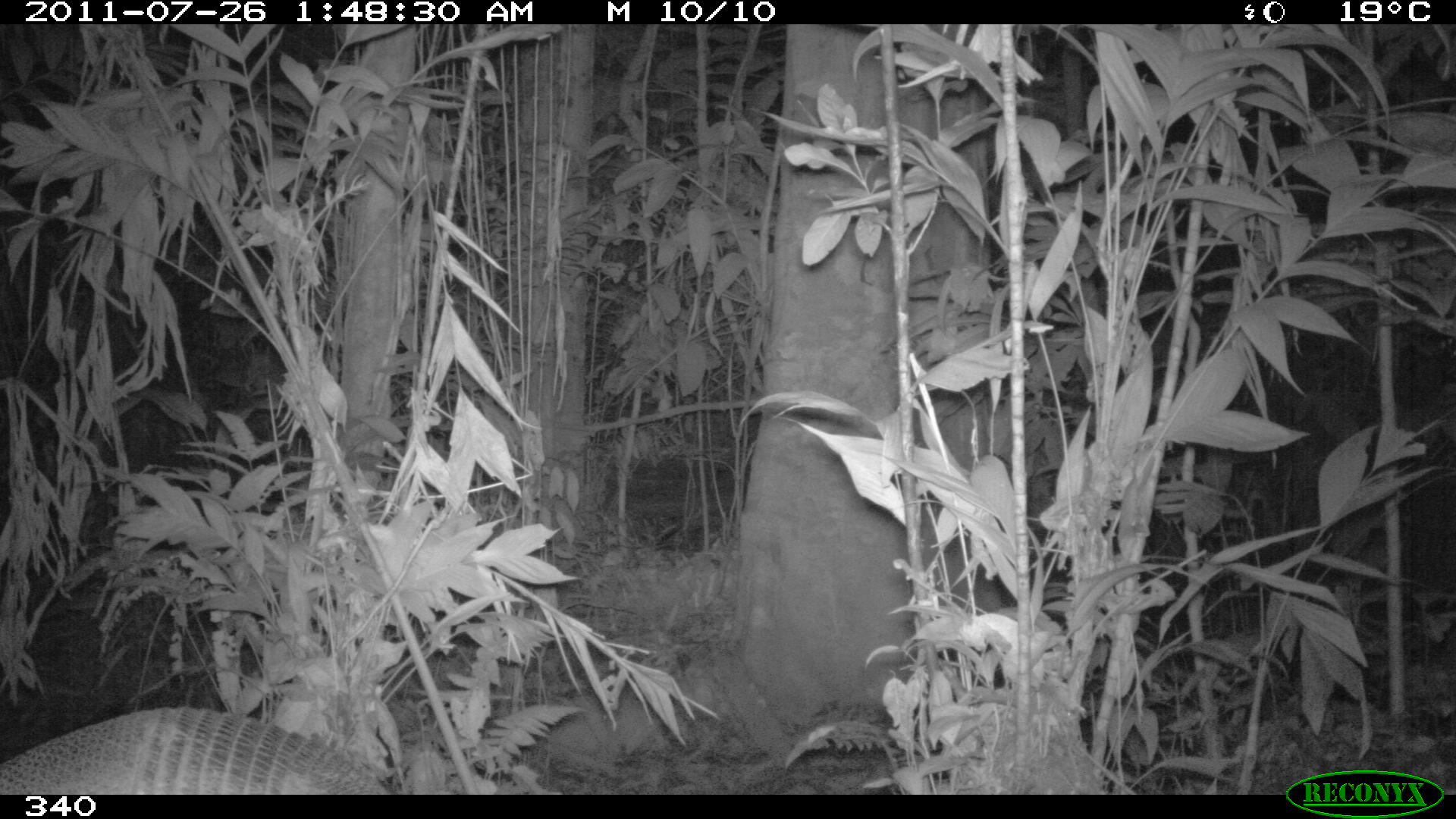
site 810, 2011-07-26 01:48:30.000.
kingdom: Animalia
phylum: Chordata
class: Mammalia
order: Cingulata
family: Dasypodidae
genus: Dasypus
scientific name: Dasypus novemcinctus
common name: nine-banded armadillo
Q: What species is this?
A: Dasypus novemcinctus (nine-banded armadillo).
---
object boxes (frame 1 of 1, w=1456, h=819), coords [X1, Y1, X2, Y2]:
dasypus novemcinctus: [1, 706, 388, 794]